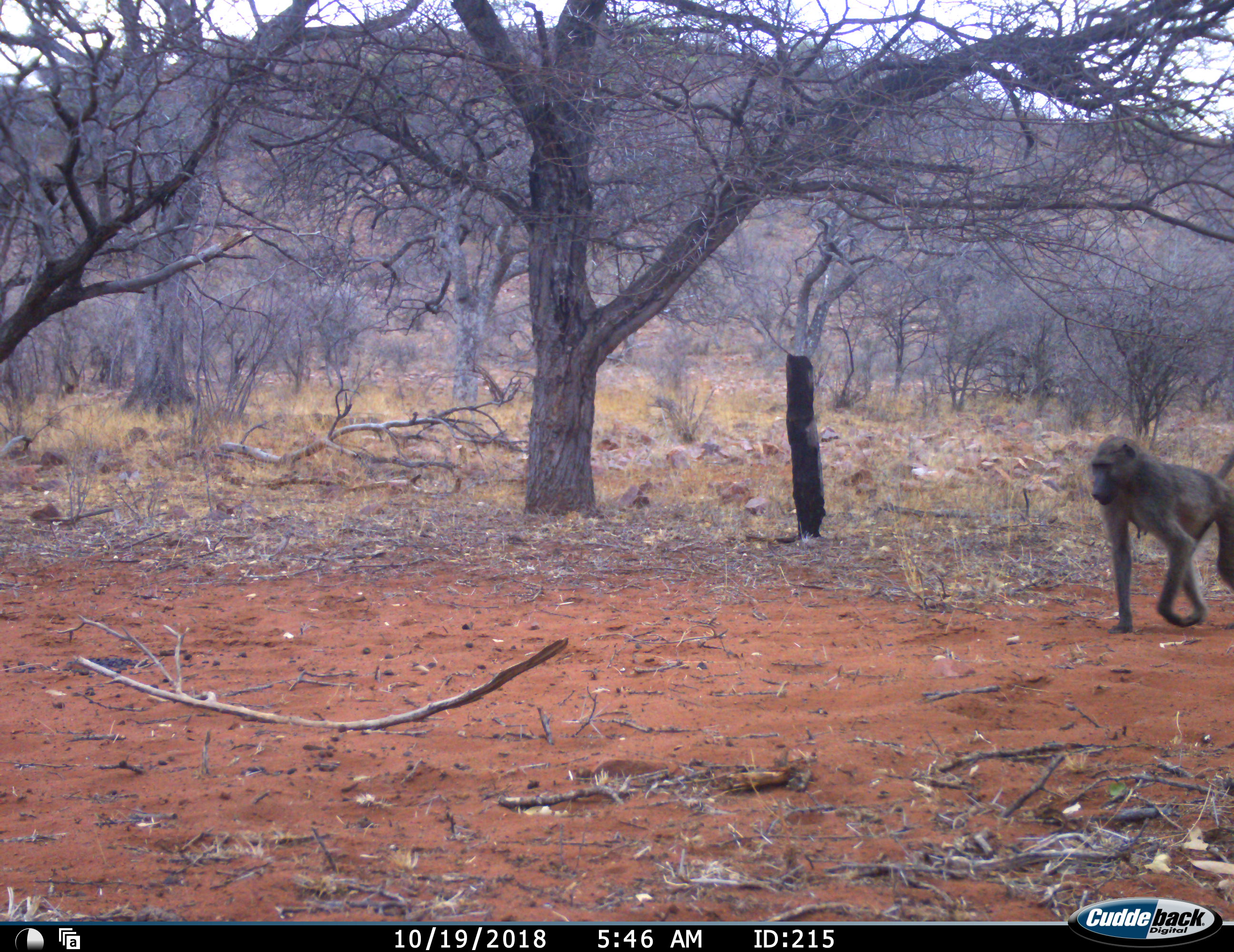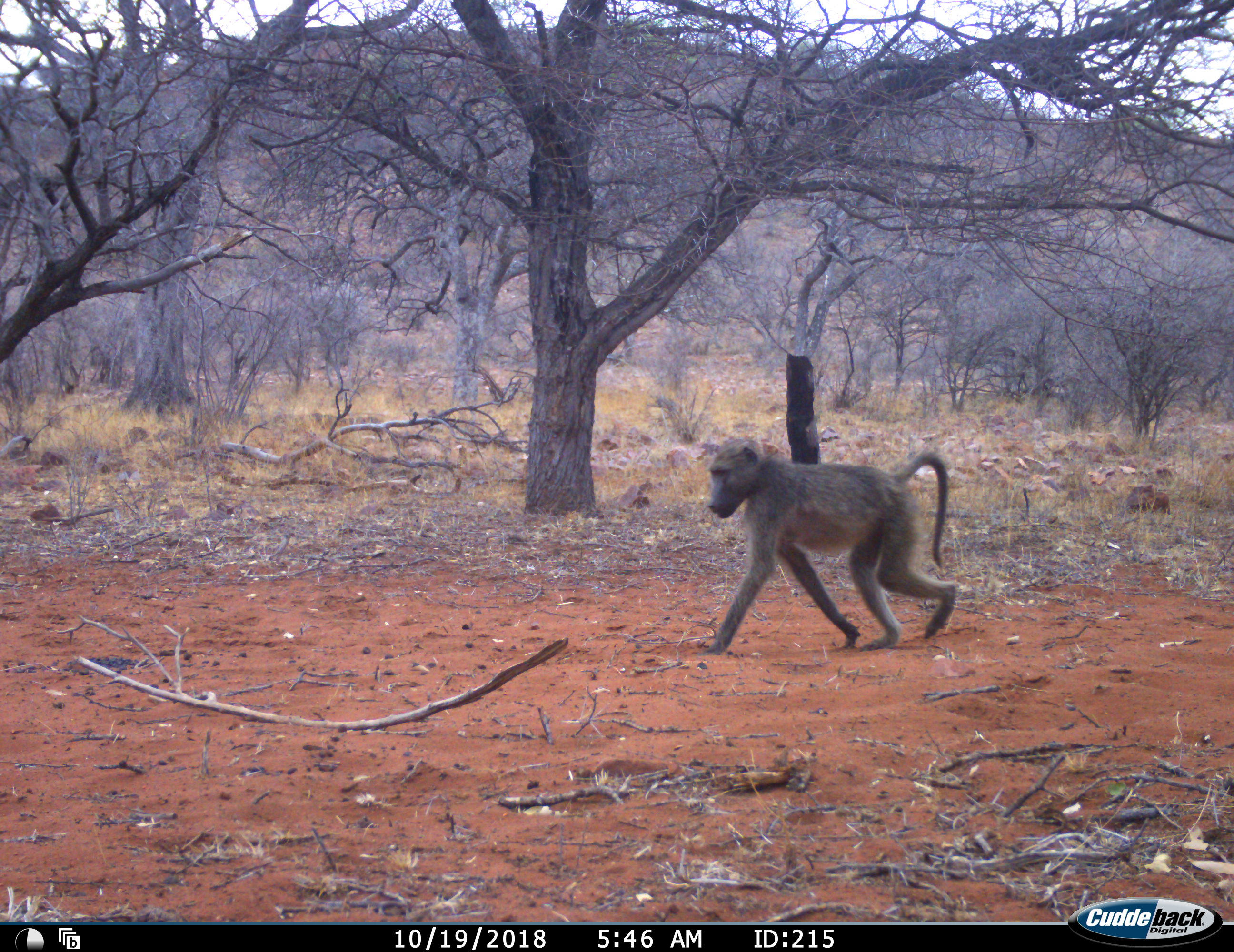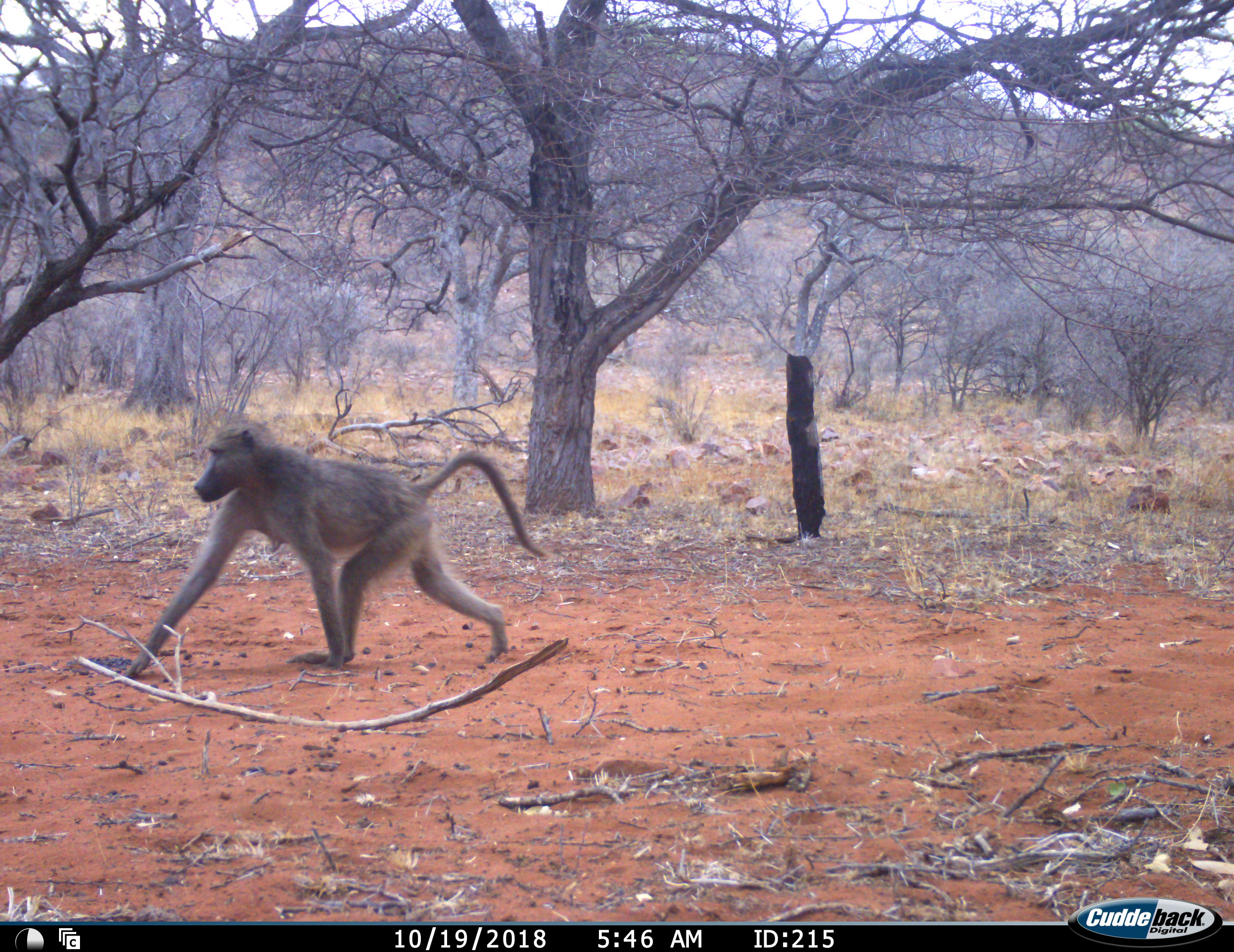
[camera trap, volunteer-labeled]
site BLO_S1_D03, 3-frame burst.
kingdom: Animalia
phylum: Chordata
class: Mammalia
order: Primates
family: Cercopithecidae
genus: Papio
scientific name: Papio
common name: baboon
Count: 1.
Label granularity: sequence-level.